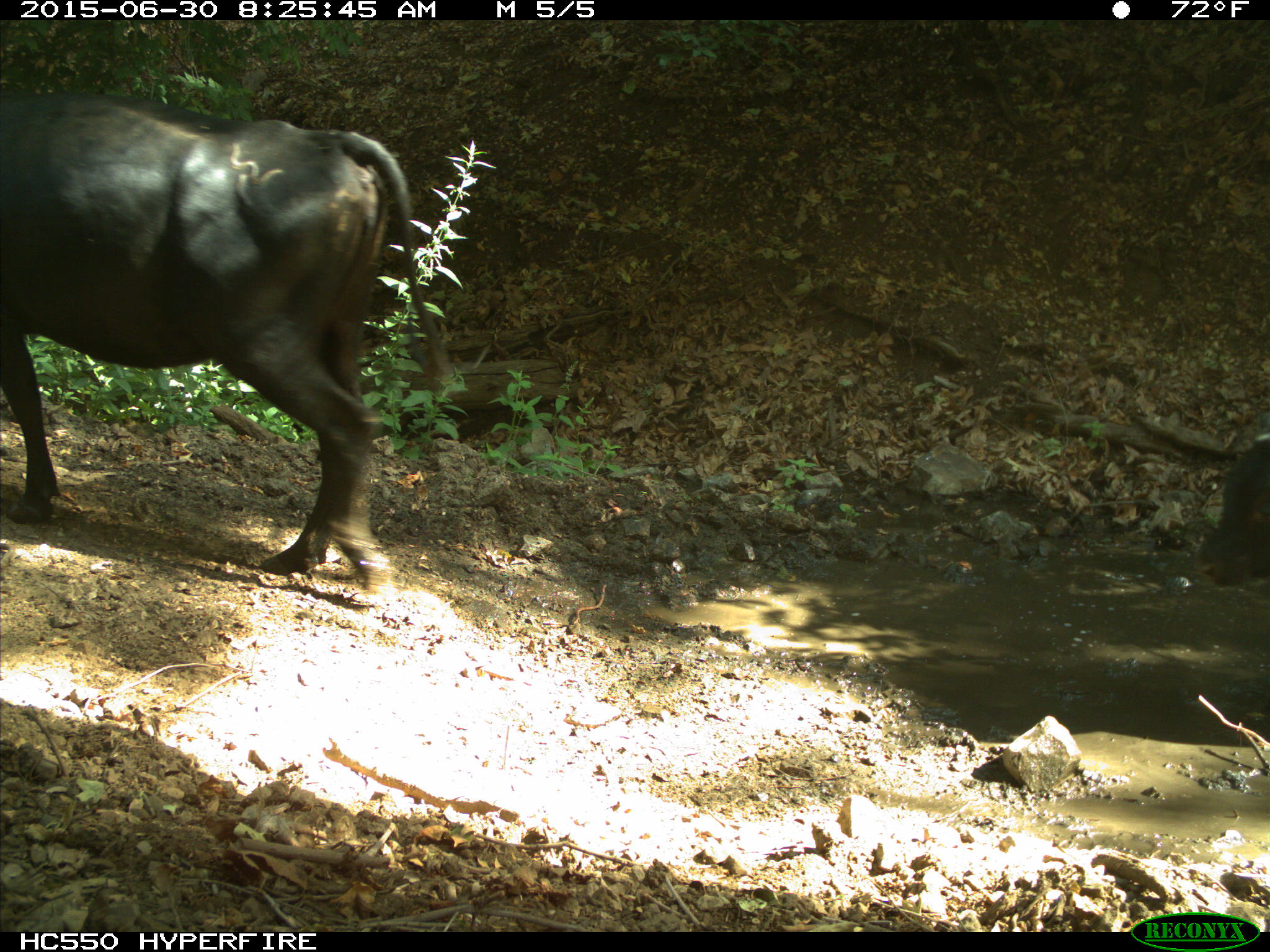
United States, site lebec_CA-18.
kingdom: Animalia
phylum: Chordata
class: Mammalia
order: Artiodactyla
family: Bovidae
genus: Bos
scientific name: Bos taurus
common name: domestic cow